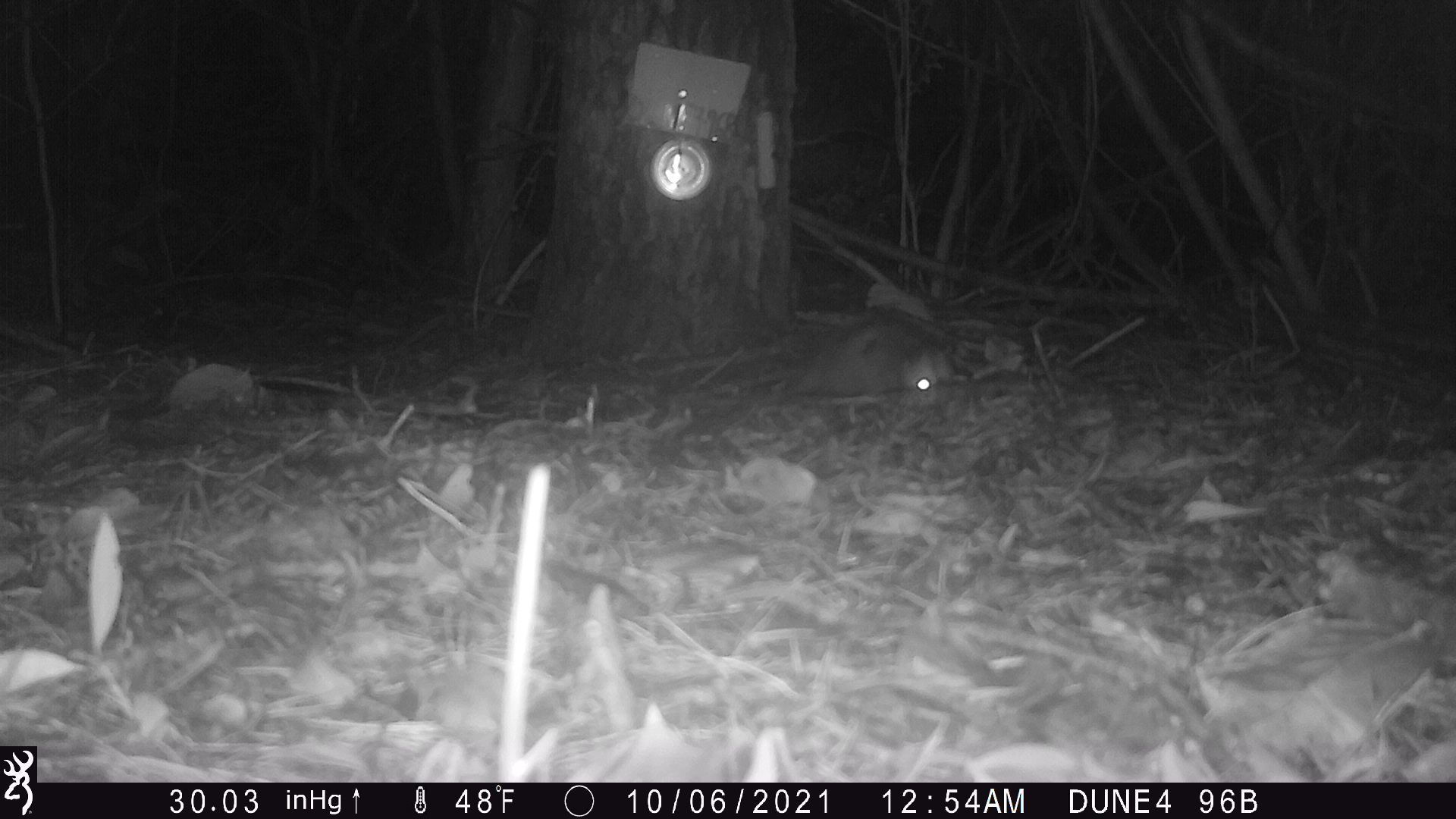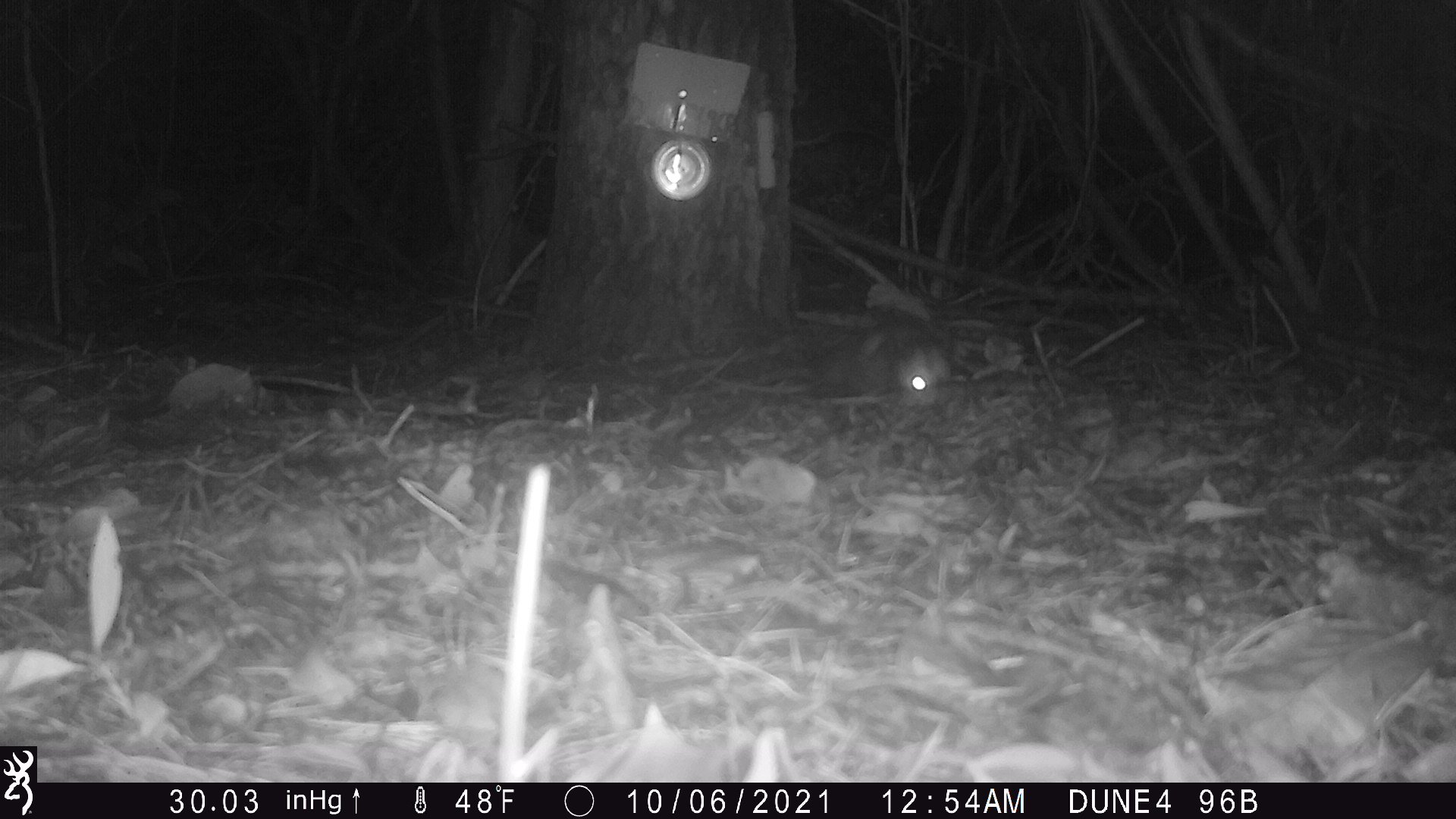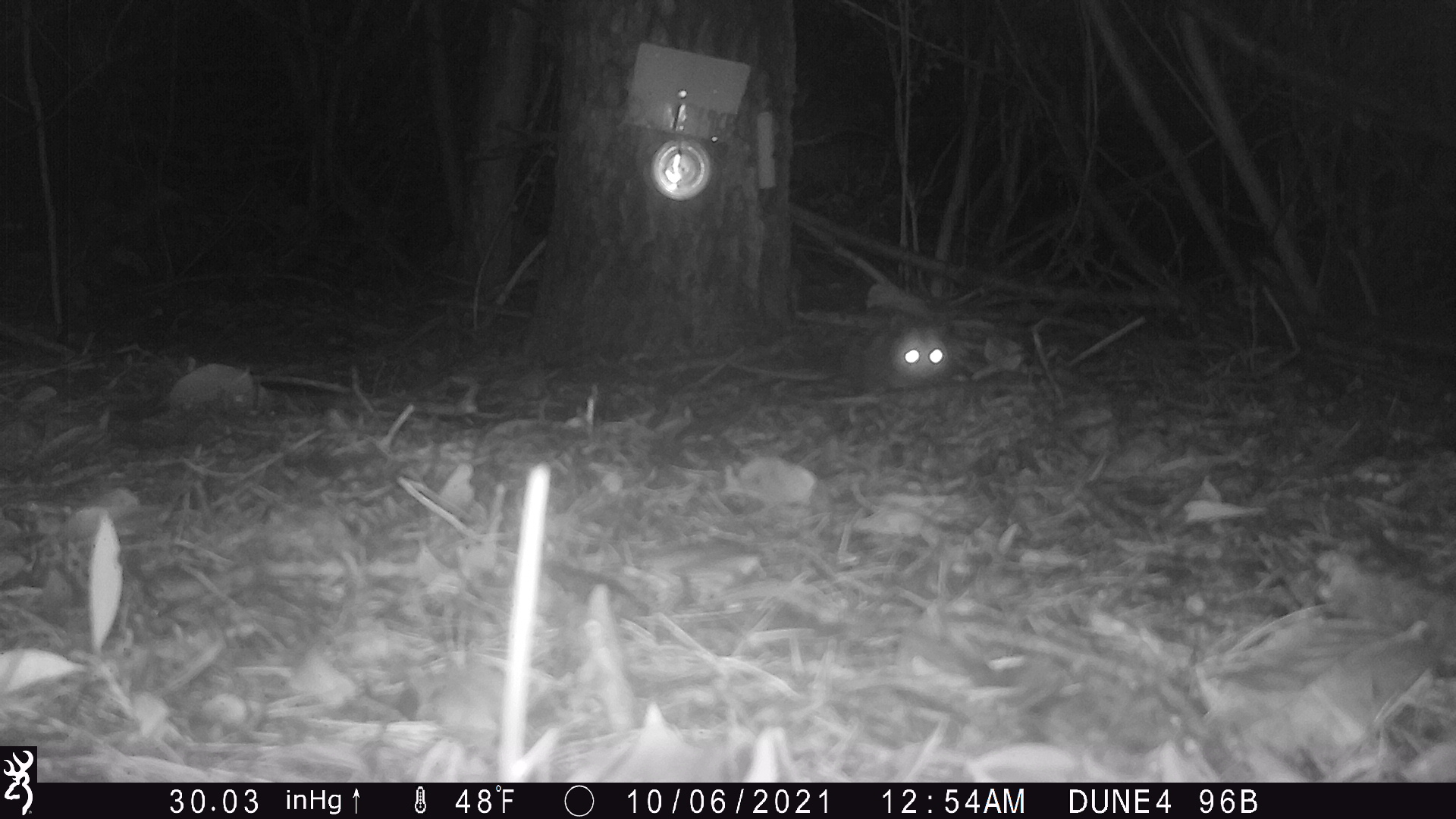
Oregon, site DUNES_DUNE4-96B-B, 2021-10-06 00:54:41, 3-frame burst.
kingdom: Animalia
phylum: Chordata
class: Mammalia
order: Didelphimorphia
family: Didelphidae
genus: Didelphis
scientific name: Didelphis virginiana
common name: virginia opossum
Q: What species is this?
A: Virginia opossum (Didelphis virginiana).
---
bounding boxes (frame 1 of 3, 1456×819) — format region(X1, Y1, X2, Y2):
virginia opossum: region(761, 315, 980, 398)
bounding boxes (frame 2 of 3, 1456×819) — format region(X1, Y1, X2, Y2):
virginia opossum: region(792, 315, 969, 402)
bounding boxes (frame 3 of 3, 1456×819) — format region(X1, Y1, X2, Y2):
virginia opossum: region(822, 310, 965, 397)